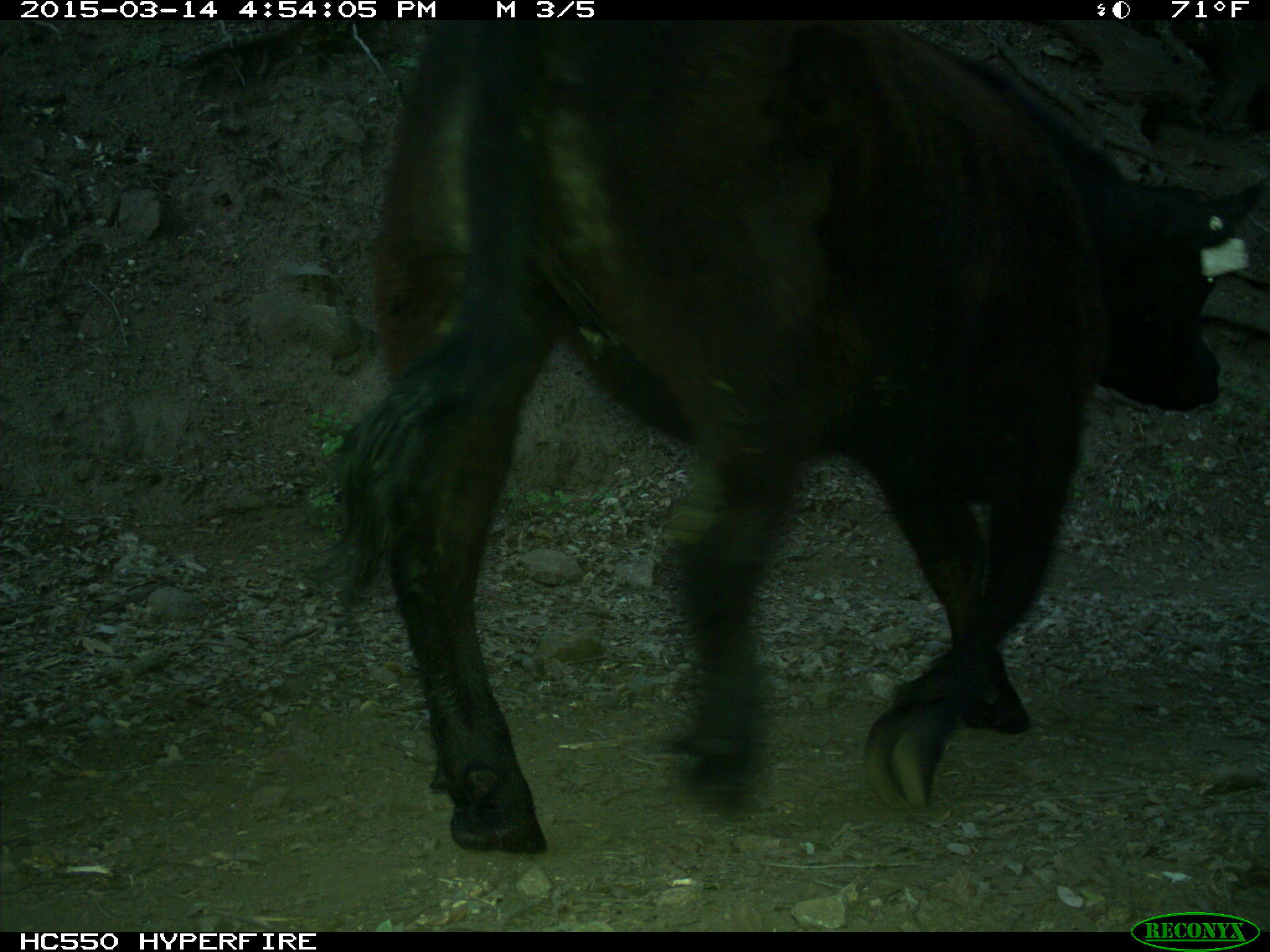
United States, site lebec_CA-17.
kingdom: Animalia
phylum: Chordata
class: Mammalia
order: Artiodactyla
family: Bovidae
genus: Bos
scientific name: Bos taurus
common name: domestic cow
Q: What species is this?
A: Bos taurus (domestic cow).